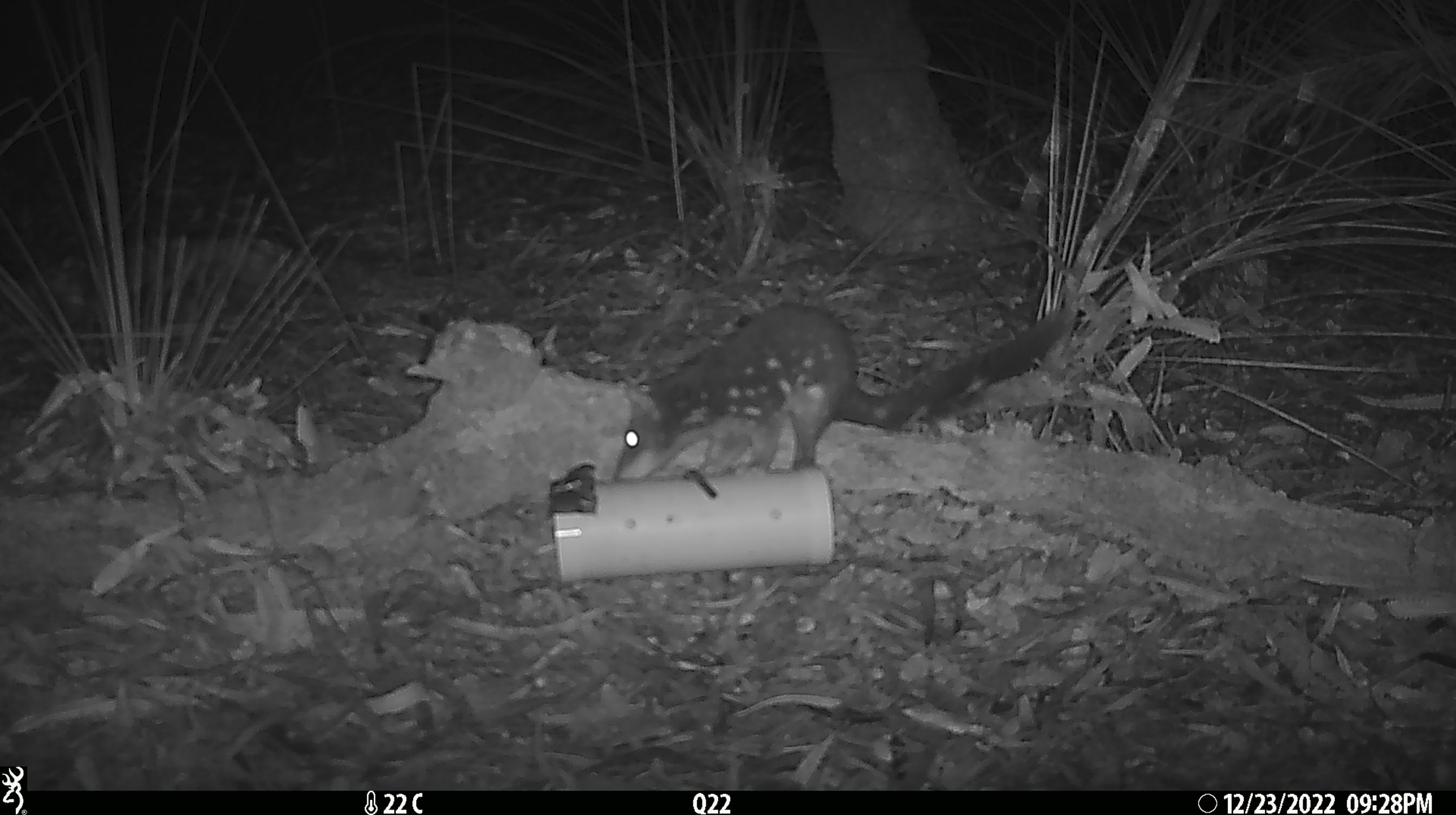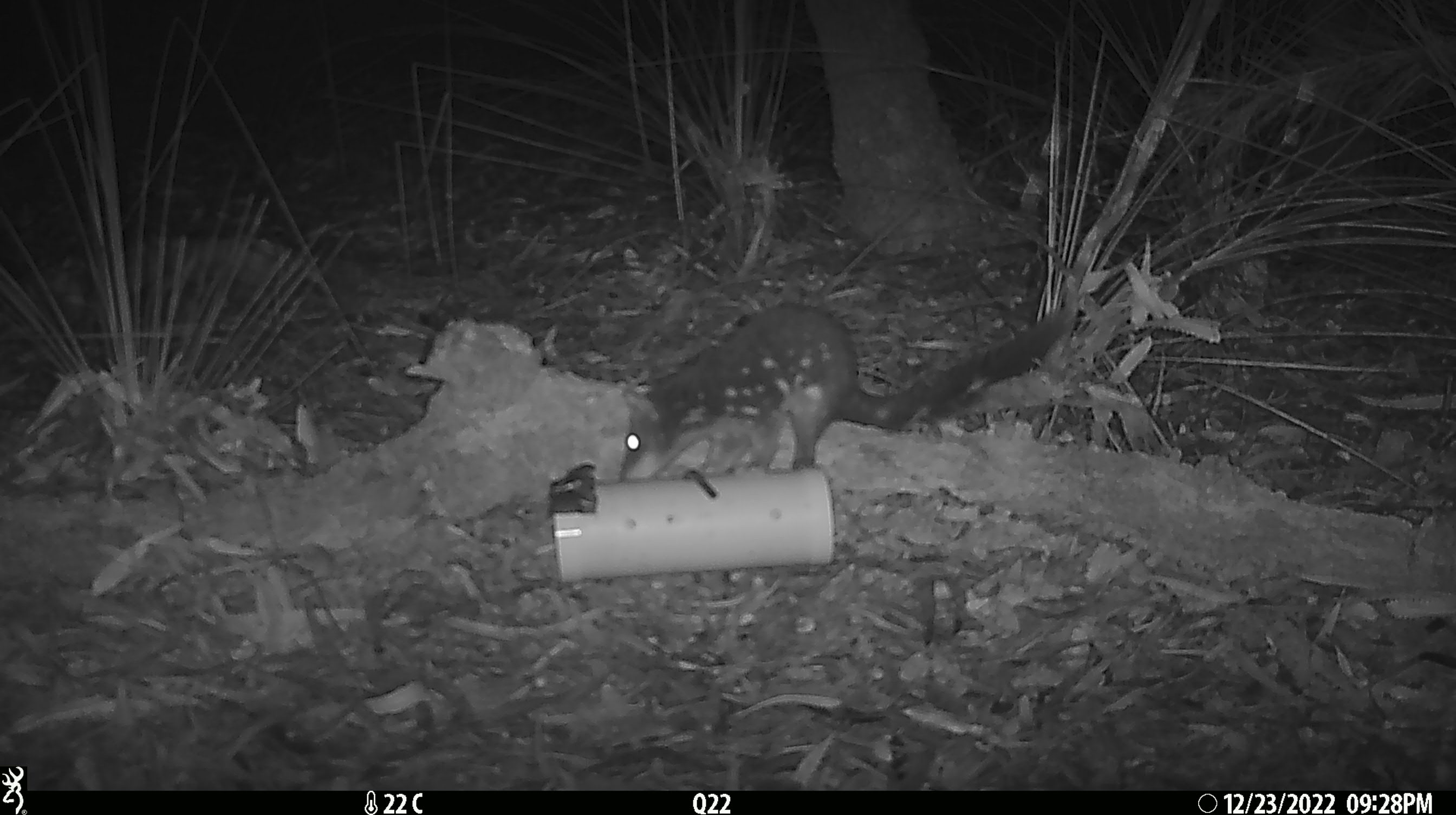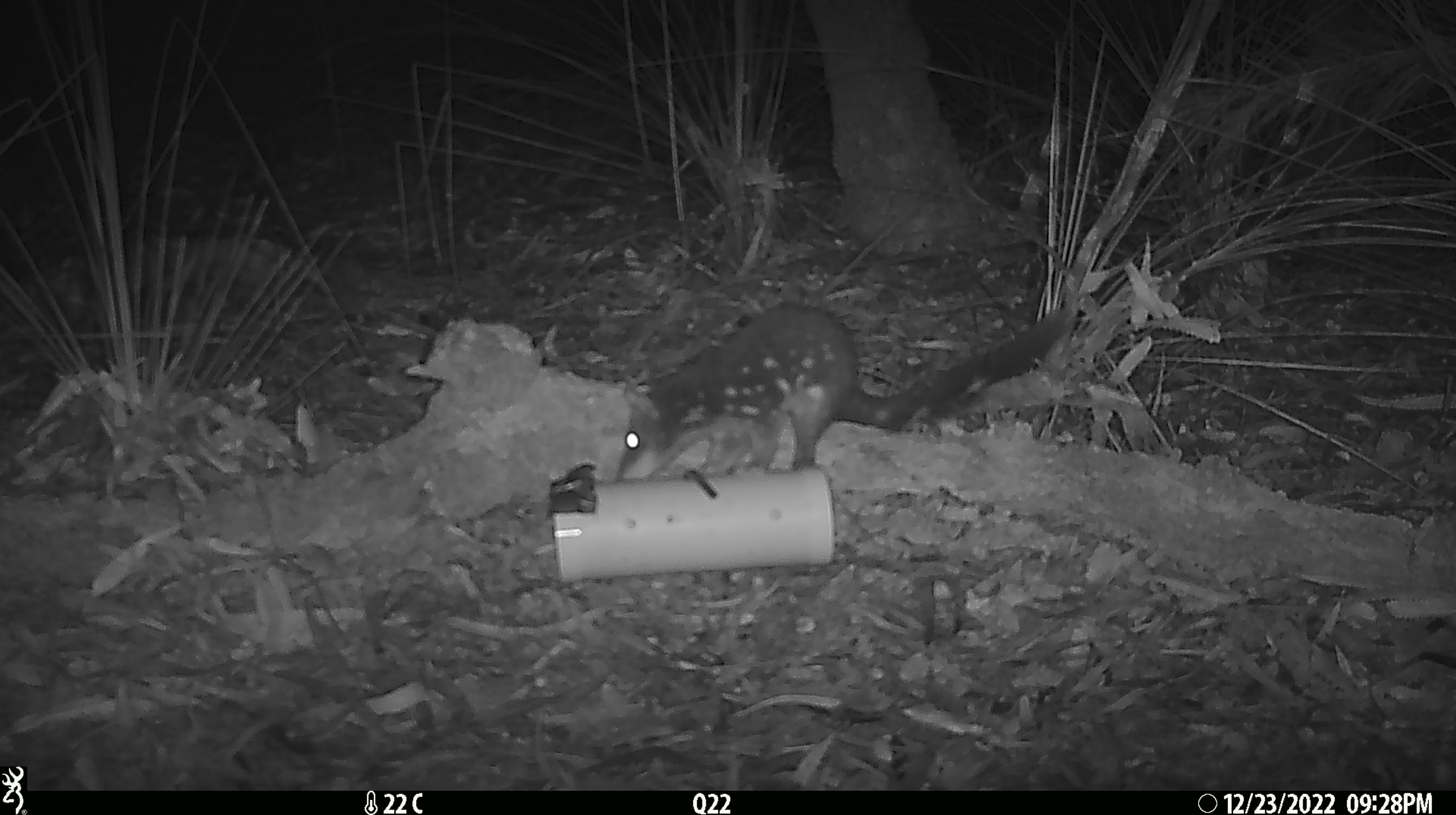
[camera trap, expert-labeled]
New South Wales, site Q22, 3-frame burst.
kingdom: Animalia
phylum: Chordata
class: Mammalia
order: Dasyuromorphia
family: Dasyuridae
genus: Dasyurus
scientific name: Dasyurus maculatus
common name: spotted-tailed quoll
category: quoll